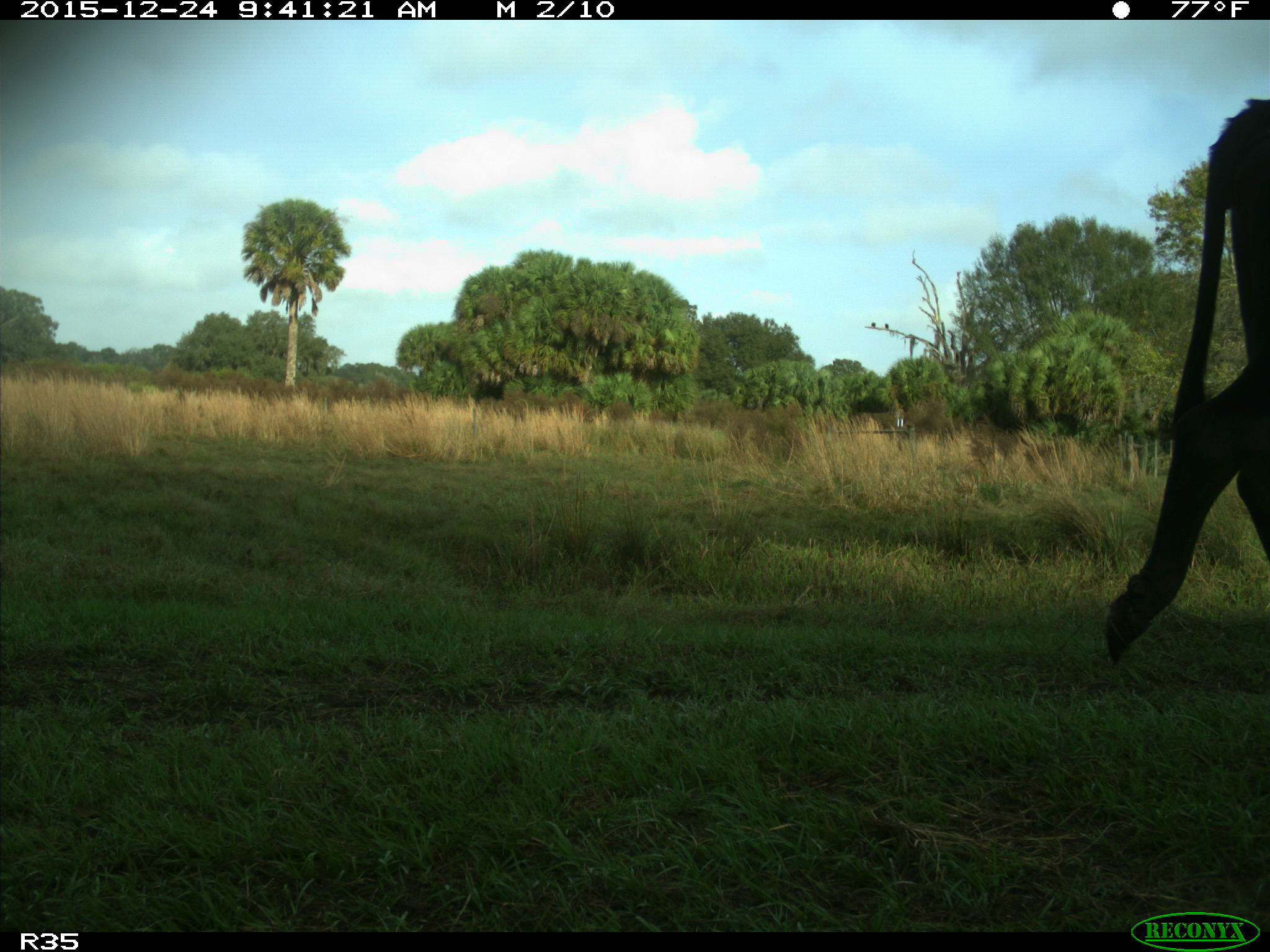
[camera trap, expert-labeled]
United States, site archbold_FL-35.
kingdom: Animalia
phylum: Chordata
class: Mammalia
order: Artiodactyla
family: Bovidae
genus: Bos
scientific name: Bos taurus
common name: domestic cow